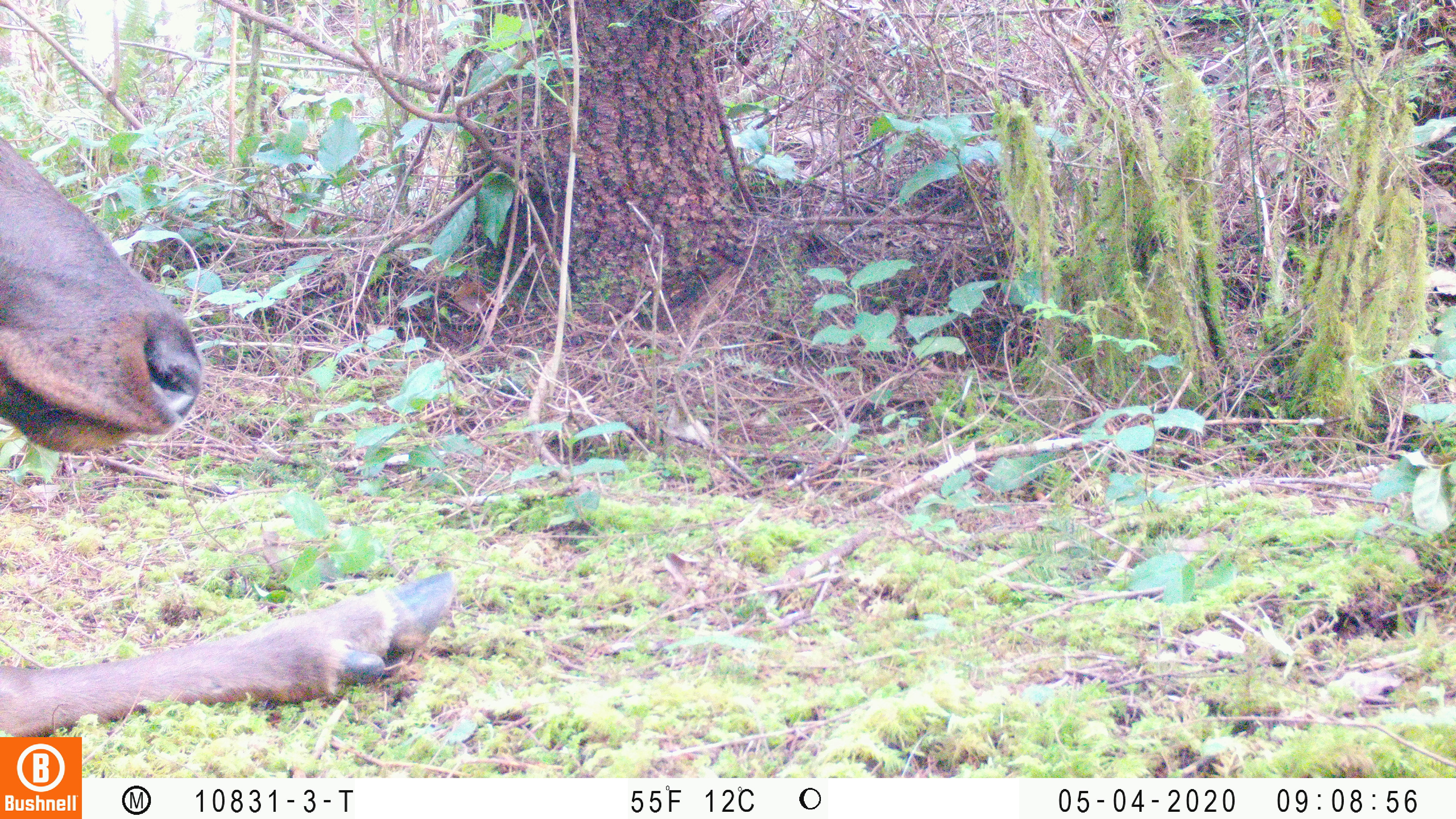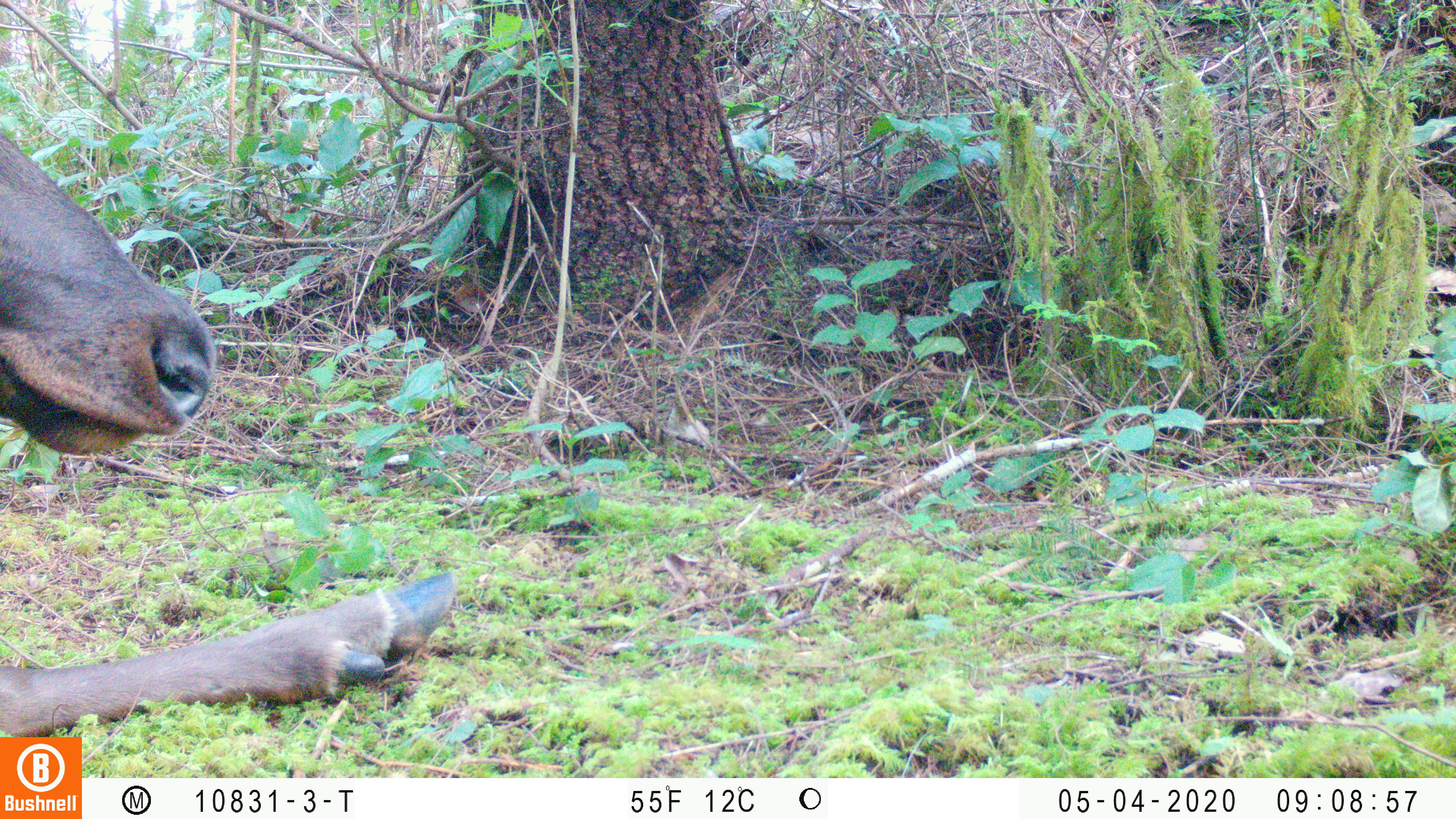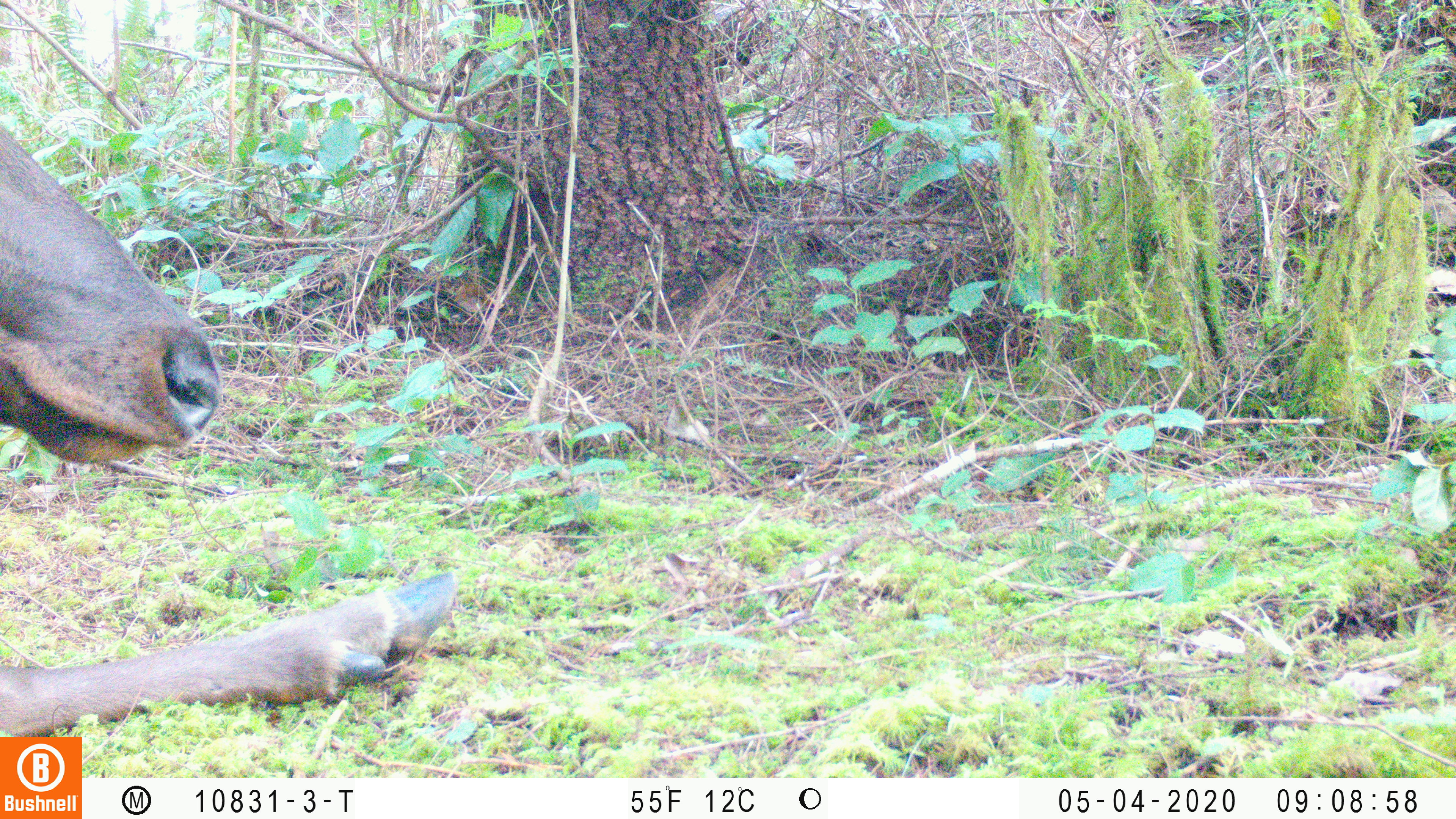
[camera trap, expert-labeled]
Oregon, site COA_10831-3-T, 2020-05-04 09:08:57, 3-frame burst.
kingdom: Animalia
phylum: Chordata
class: Mammalia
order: Artiodactyla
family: Cervidae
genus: Cervus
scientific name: Cervus canadensis roosevelti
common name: roosevelt elk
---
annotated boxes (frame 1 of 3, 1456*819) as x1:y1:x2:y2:
roosevelt elk: 2:131:461:729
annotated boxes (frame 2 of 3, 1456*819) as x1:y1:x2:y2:
roosevelt elk: 0:124:461:727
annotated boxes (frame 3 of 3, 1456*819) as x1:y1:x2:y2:
roosevelt elk: 2:120:465:727